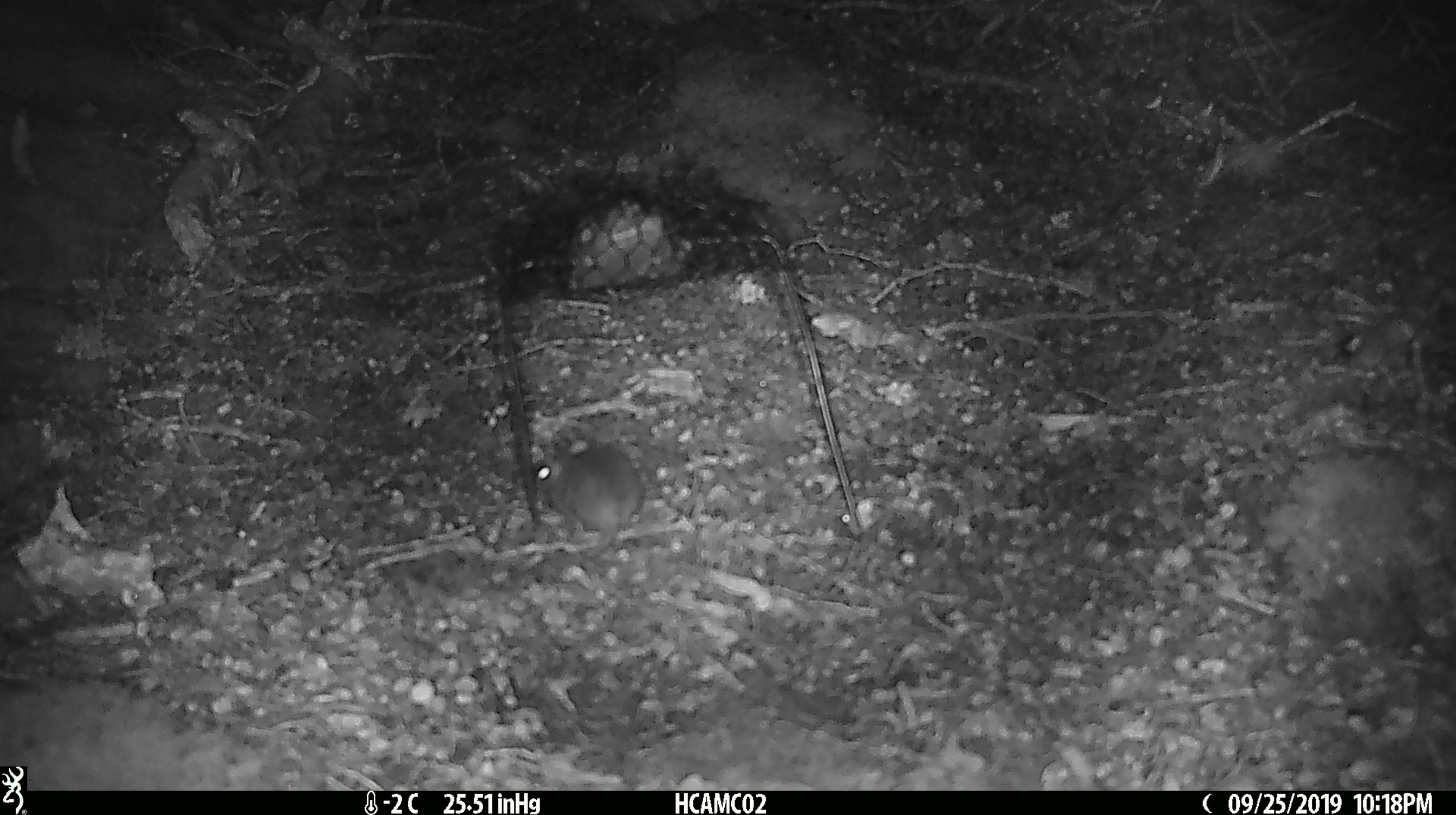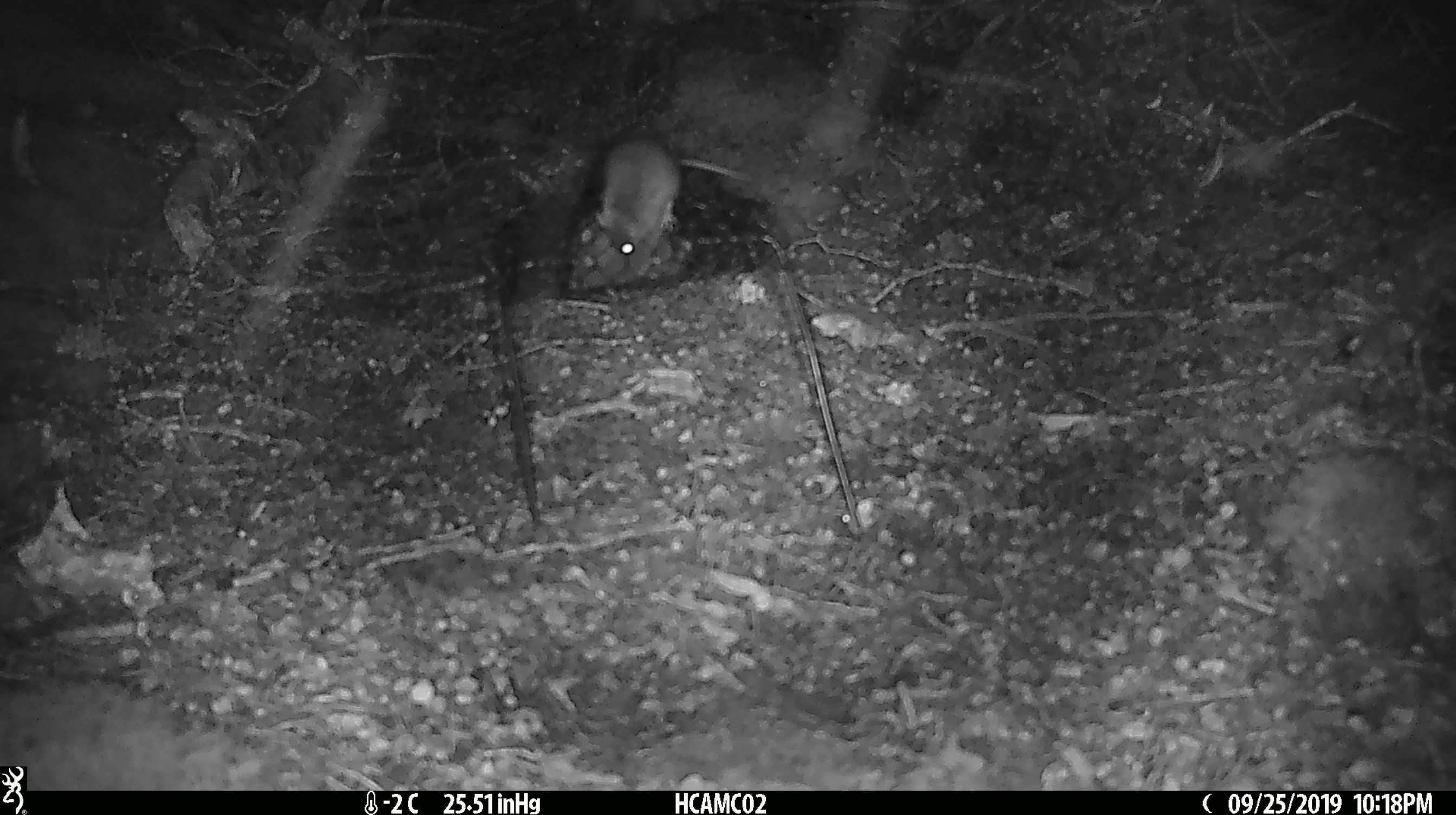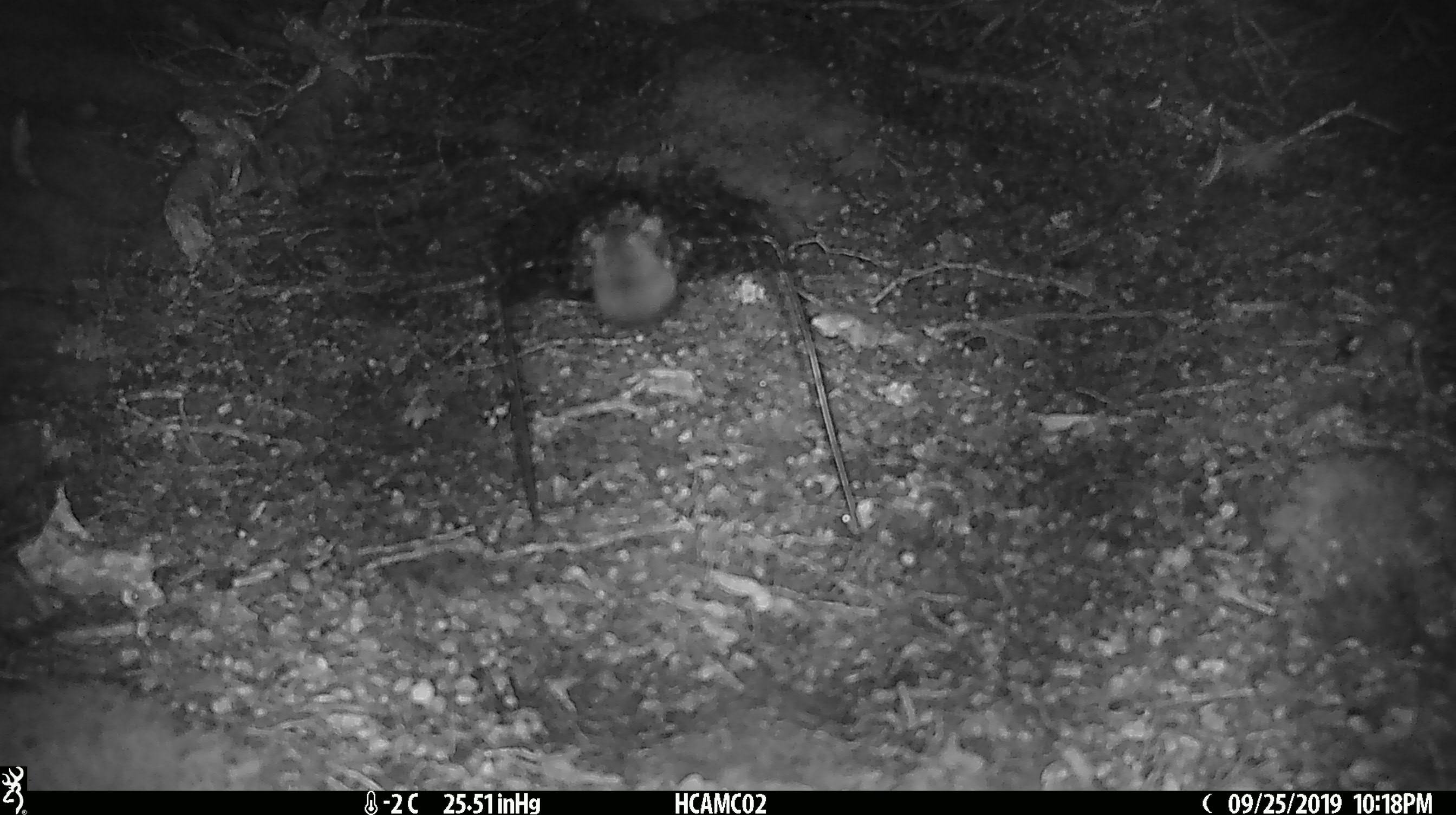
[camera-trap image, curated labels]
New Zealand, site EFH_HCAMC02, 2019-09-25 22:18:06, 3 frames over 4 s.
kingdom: Animalia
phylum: Chordata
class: Mammalia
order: Rodentia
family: Muridae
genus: Mus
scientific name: Mus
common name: mouse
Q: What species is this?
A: Mouse (Mus).